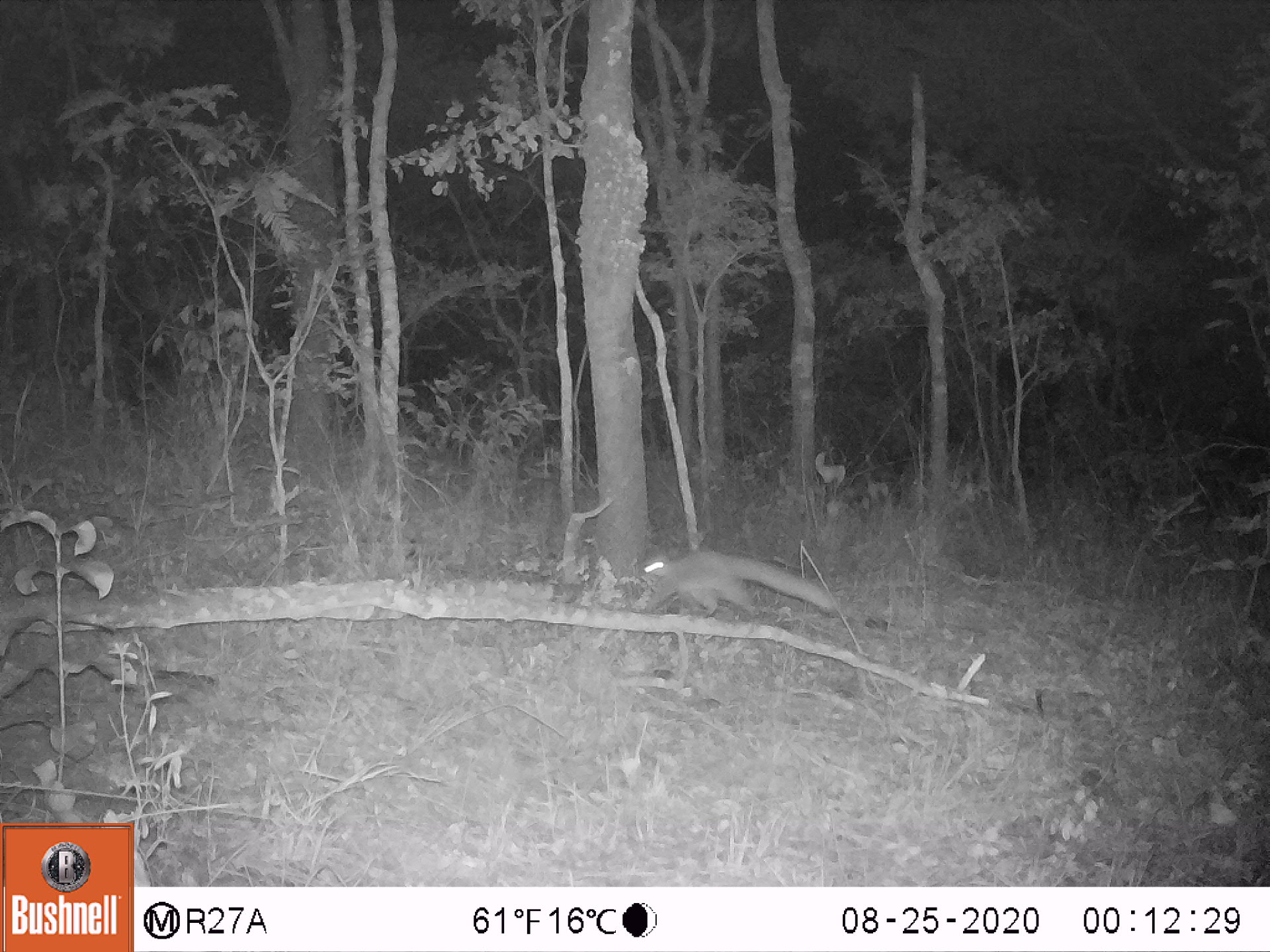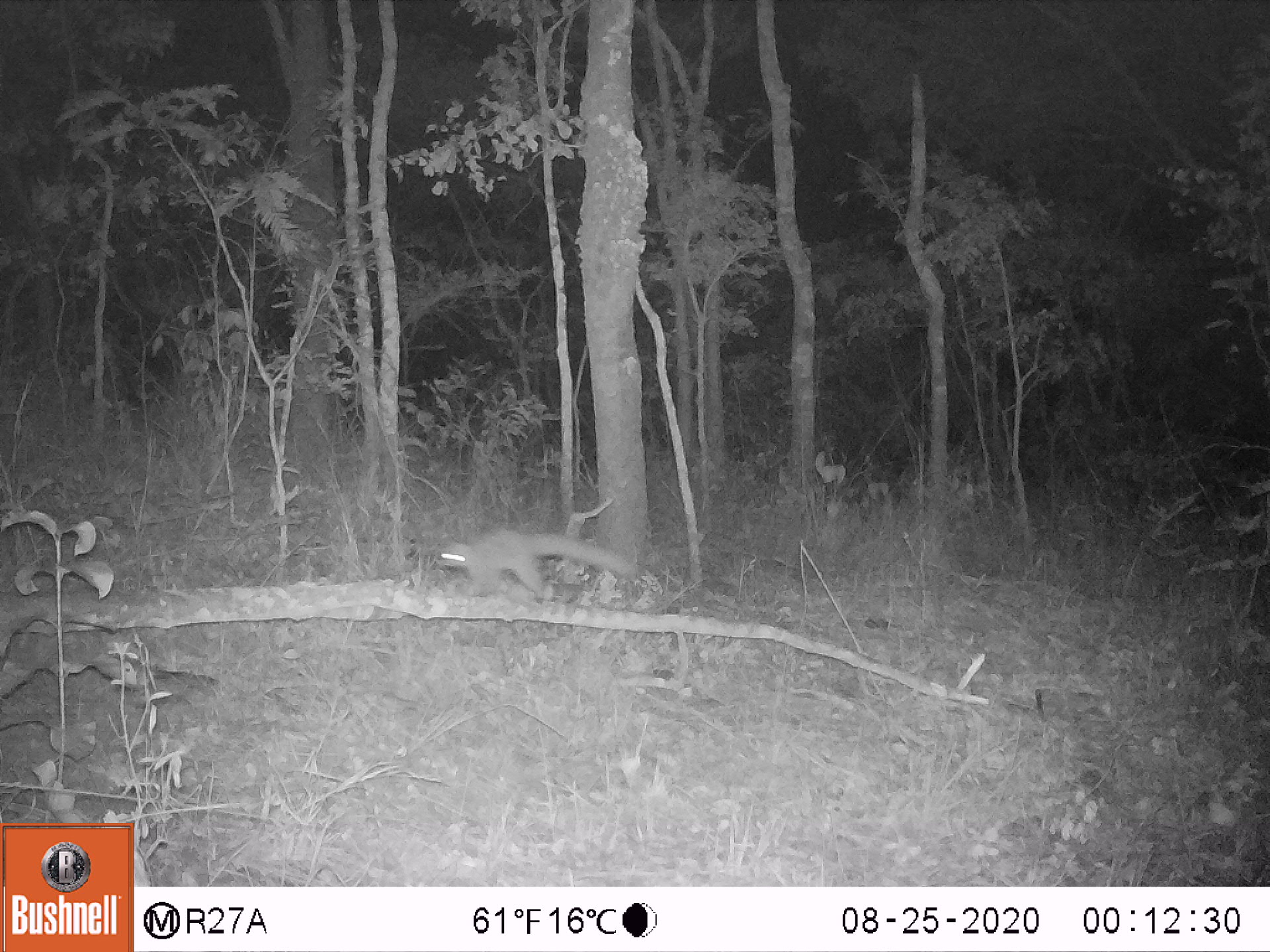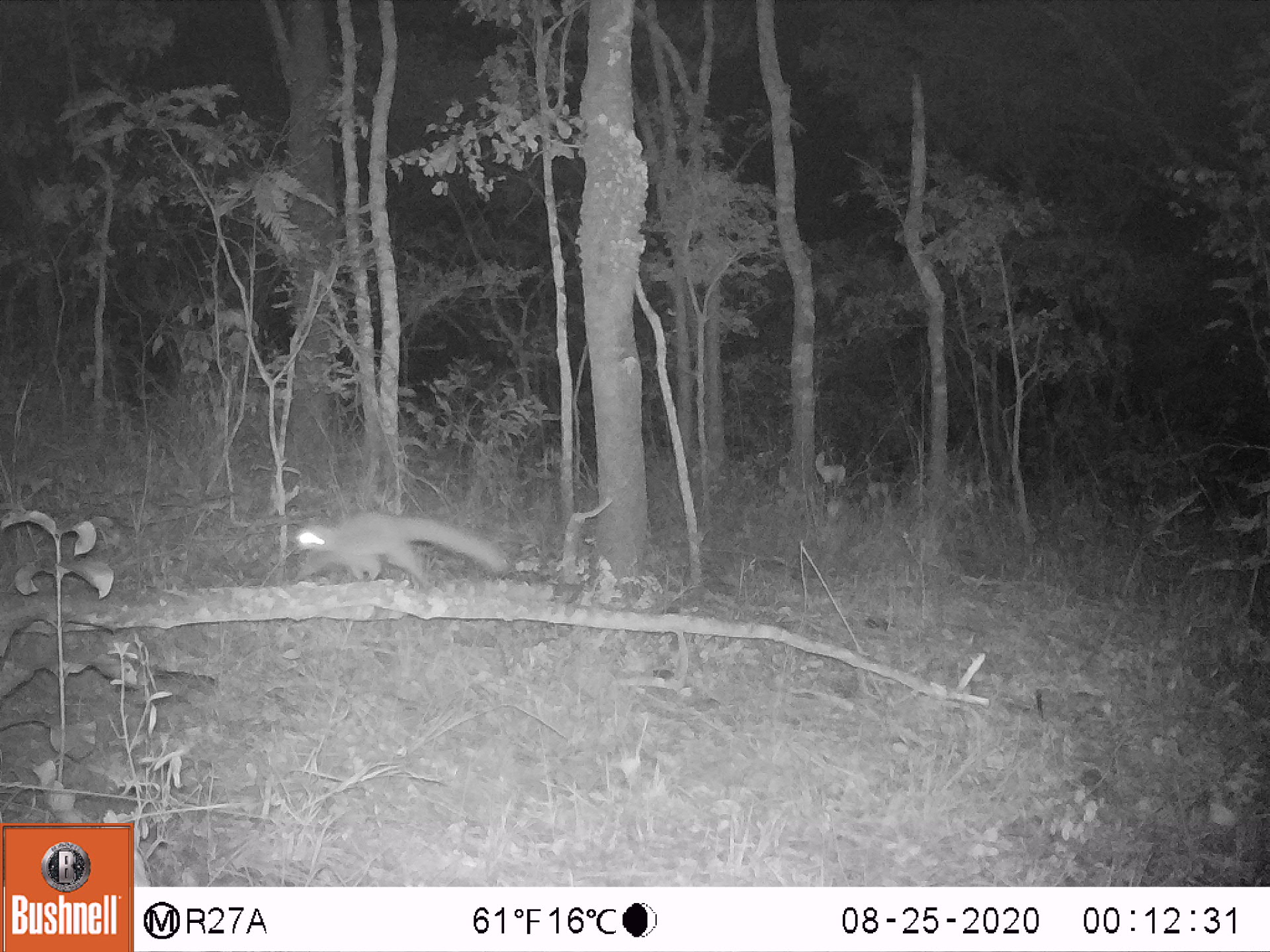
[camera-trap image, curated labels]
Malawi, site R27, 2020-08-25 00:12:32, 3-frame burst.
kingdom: Animalia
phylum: Chordata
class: Mammalia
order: Primates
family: Galagidae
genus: Galago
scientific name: Galago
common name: lesser bushbabies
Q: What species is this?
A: Galago (lesser bushbabies).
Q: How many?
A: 1.